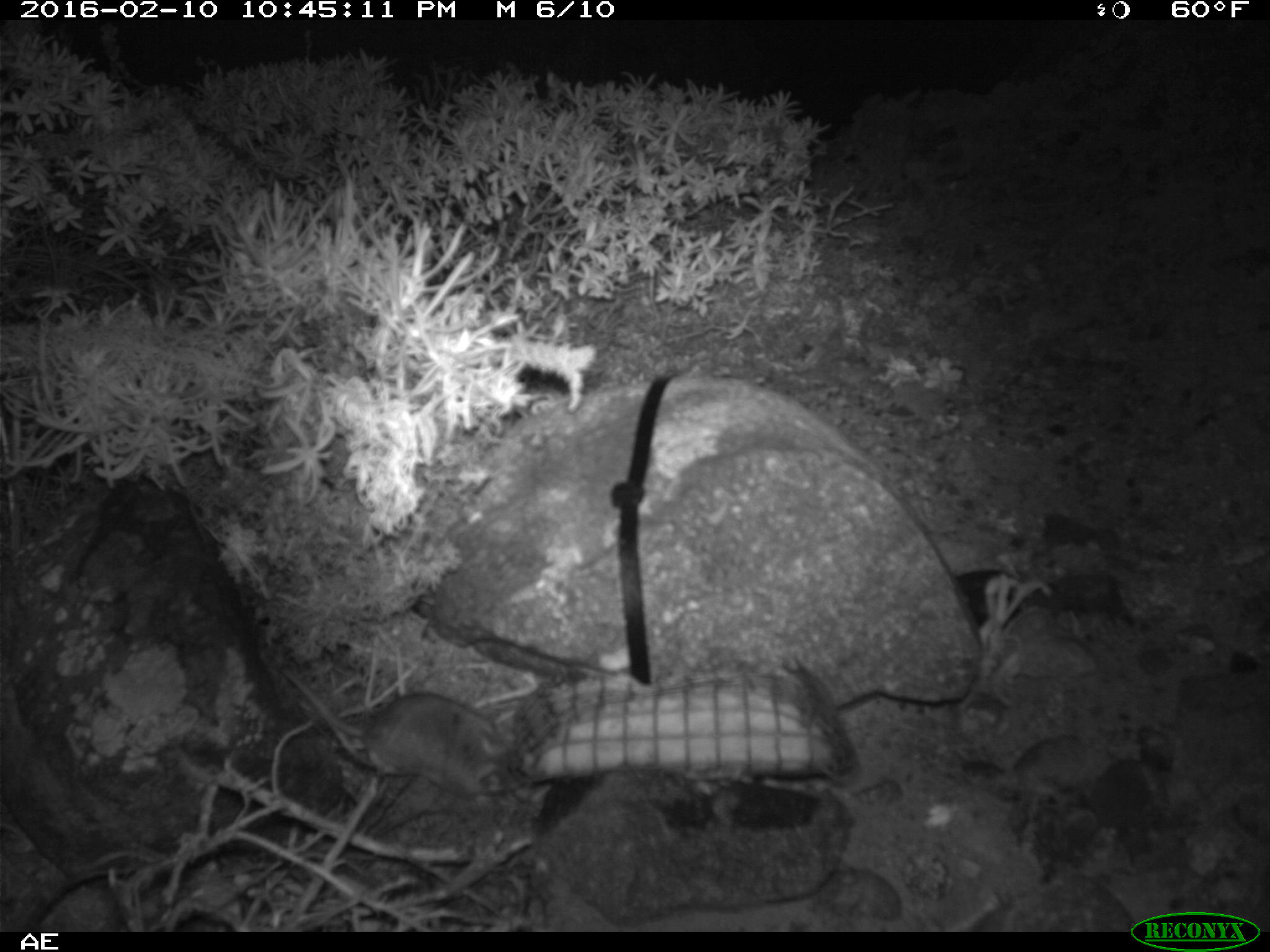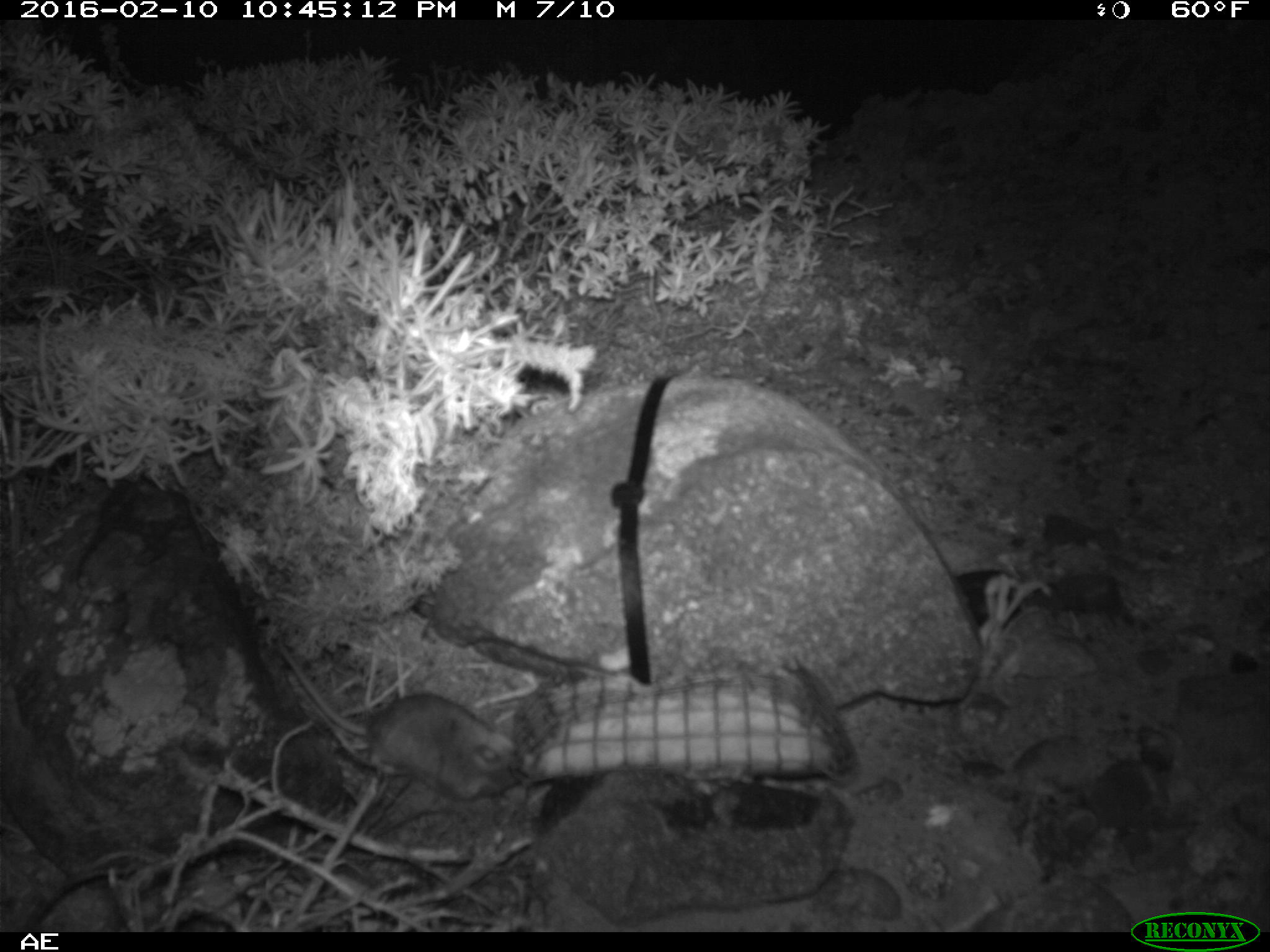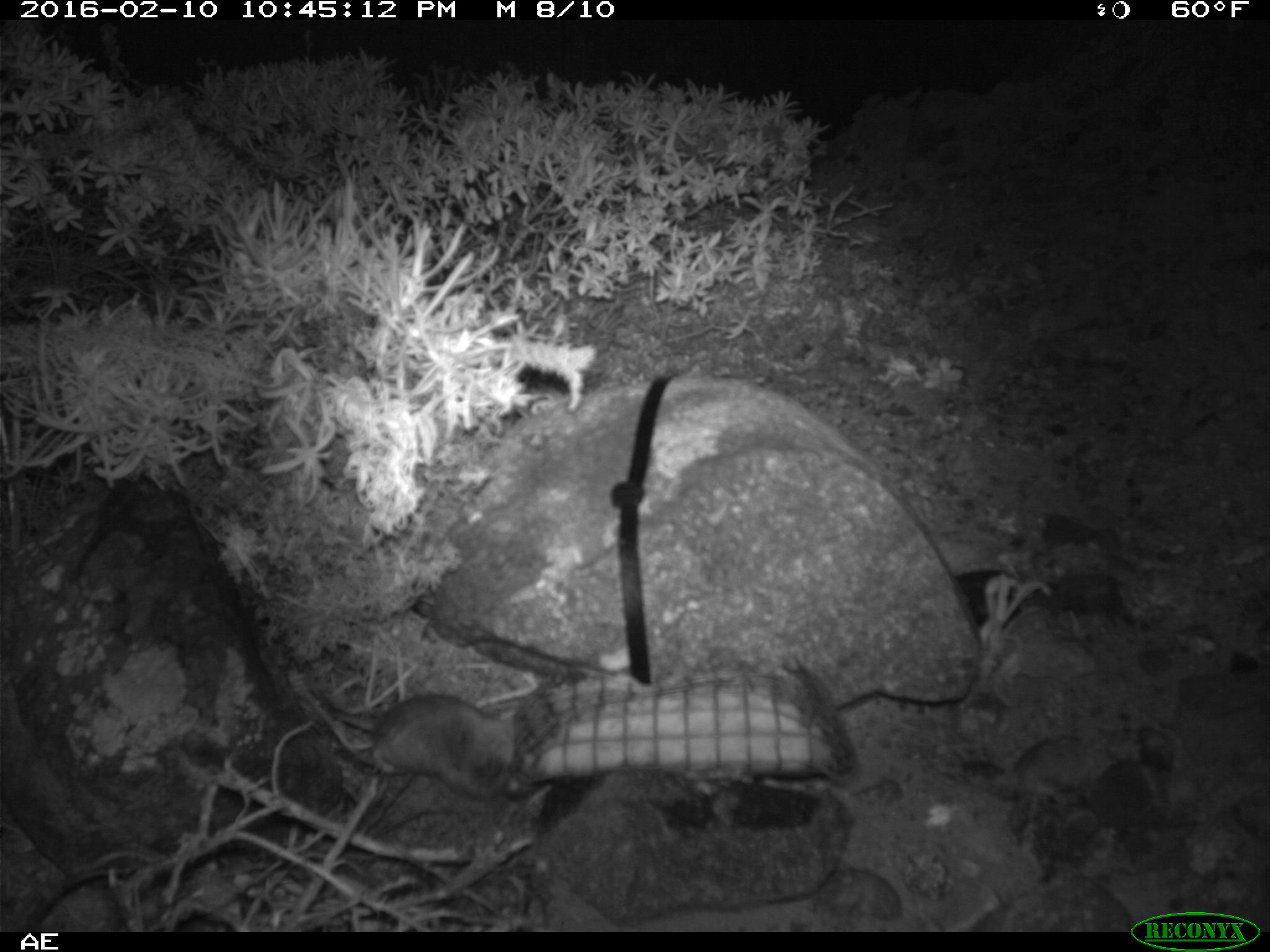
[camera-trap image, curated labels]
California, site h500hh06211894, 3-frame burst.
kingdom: Animalia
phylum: Chordata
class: Mammalia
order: Rodentia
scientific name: Rodentia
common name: rodent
Rodent (Rodentia).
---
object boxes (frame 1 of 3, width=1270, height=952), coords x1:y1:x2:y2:
rodent: 287:672:508:803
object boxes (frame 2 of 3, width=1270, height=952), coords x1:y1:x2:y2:
rodent: 275:635:516:798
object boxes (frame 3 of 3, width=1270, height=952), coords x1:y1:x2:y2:
rodent: 289:662:520:803